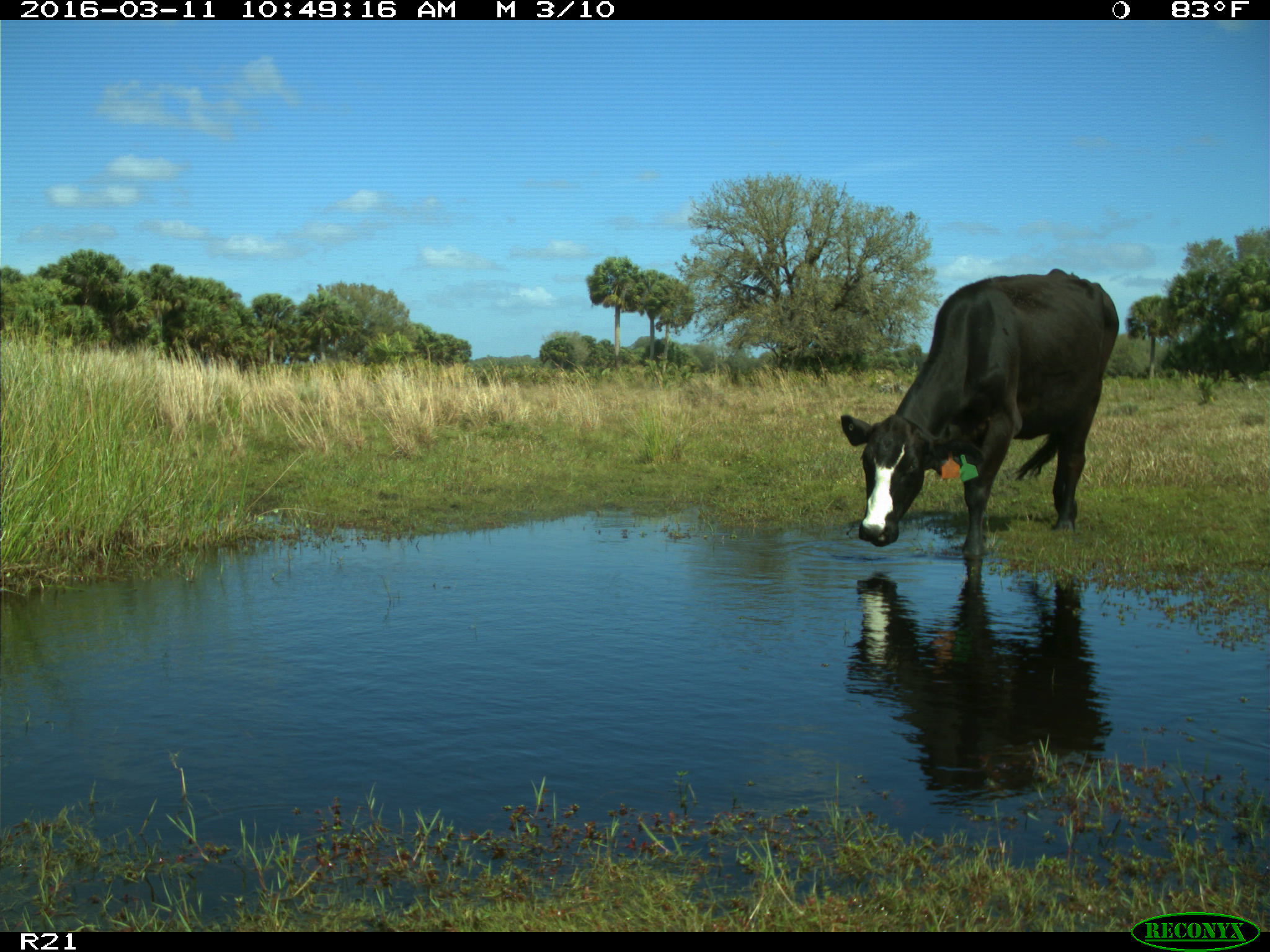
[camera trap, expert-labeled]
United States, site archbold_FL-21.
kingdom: Animalia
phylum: Chordata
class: Mammalia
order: Artiodactyla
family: Bovidae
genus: Bos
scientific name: Bos taurus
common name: domestic cow